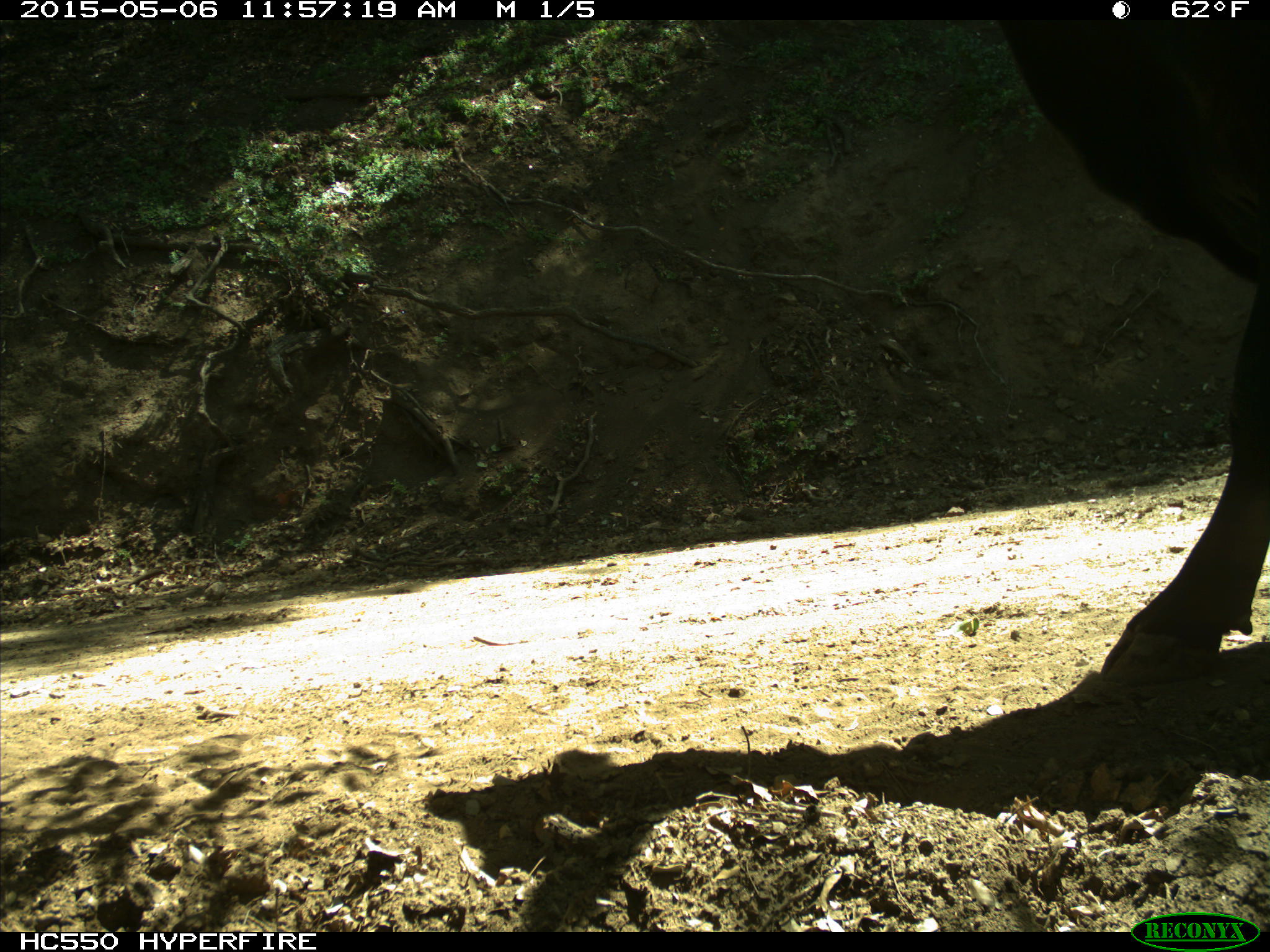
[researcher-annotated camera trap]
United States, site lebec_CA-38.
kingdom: Animalia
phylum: Chordata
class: Mammalia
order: Artiodactyla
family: Bovidae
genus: Bos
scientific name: Bos taurus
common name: domestic cow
Bos taurus (domestic cow).